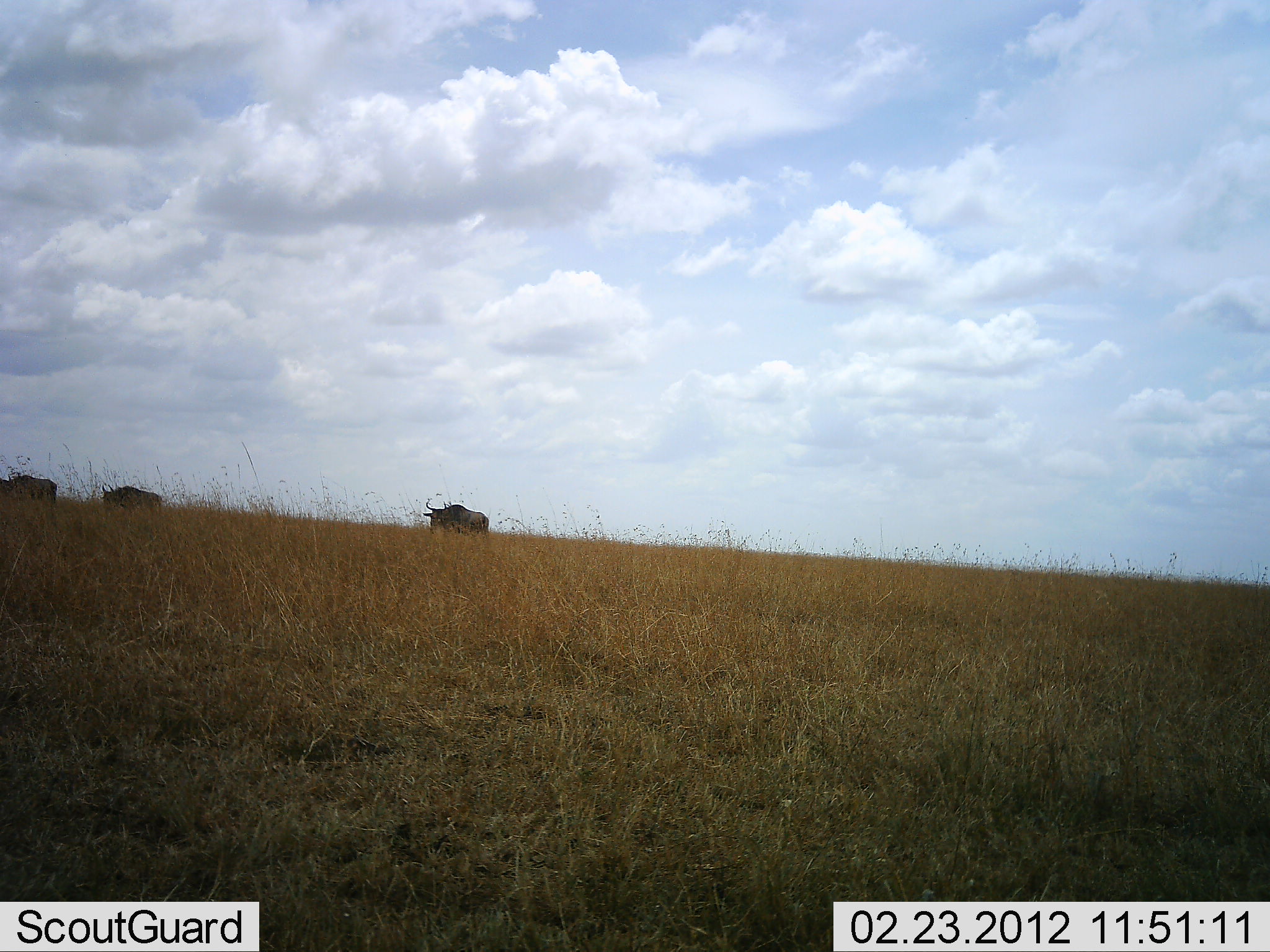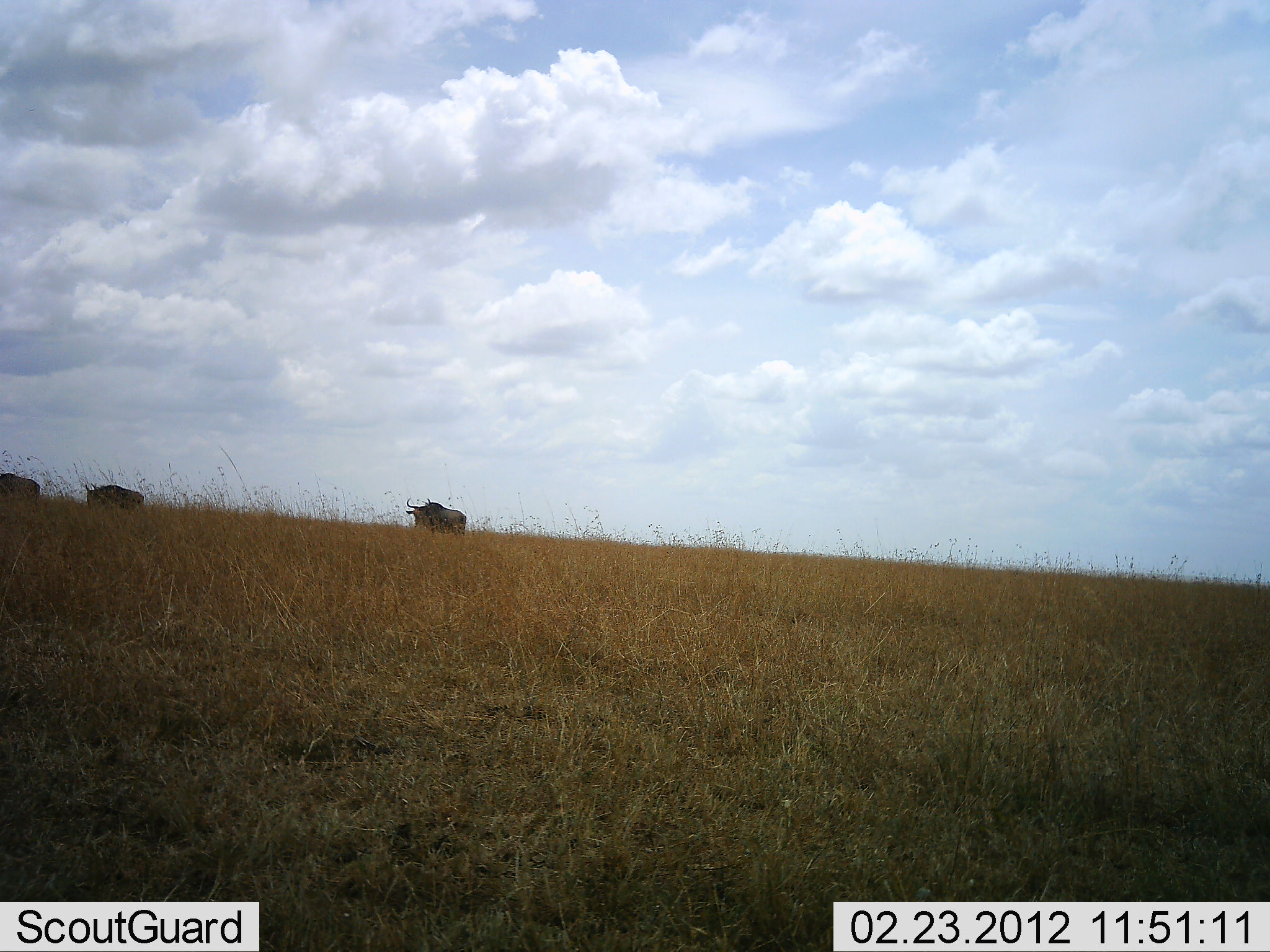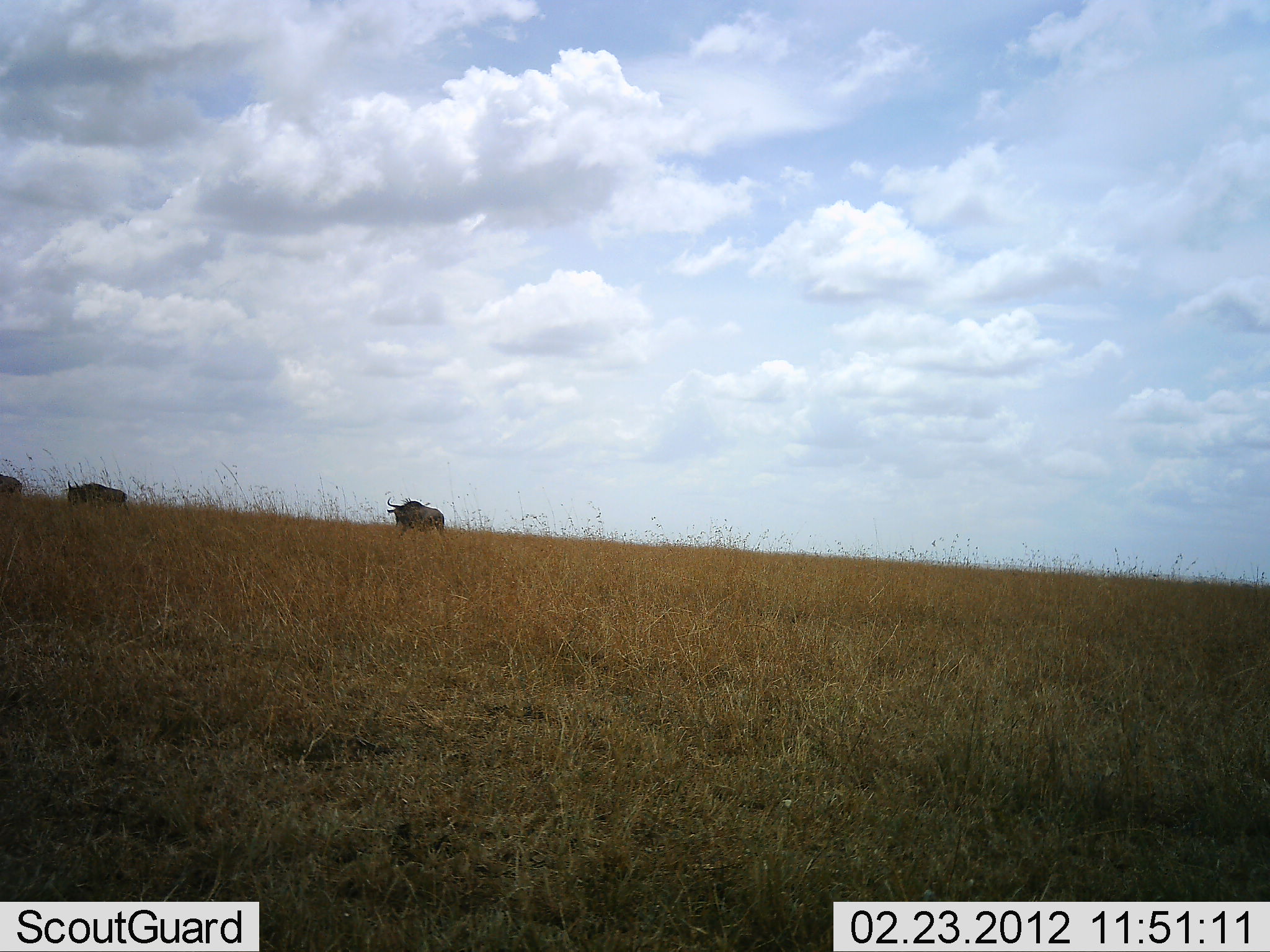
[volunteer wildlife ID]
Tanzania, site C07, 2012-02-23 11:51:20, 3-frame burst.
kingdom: Animalia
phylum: Chordata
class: Mammalia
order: Artiodactyla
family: Bovidae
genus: Connochaetes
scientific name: Connochaetes taurinus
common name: blue wildebeest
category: wildebeest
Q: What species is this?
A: Wildebeest (blue wildebeest) (Connochaetes taurinus).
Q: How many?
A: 3.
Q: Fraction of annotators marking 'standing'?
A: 0%.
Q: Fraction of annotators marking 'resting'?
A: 0%.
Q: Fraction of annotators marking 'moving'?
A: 100%.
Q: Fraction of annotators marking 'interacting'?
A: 0%.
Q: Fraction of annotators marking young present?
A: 0%.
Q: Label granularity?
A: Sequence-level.